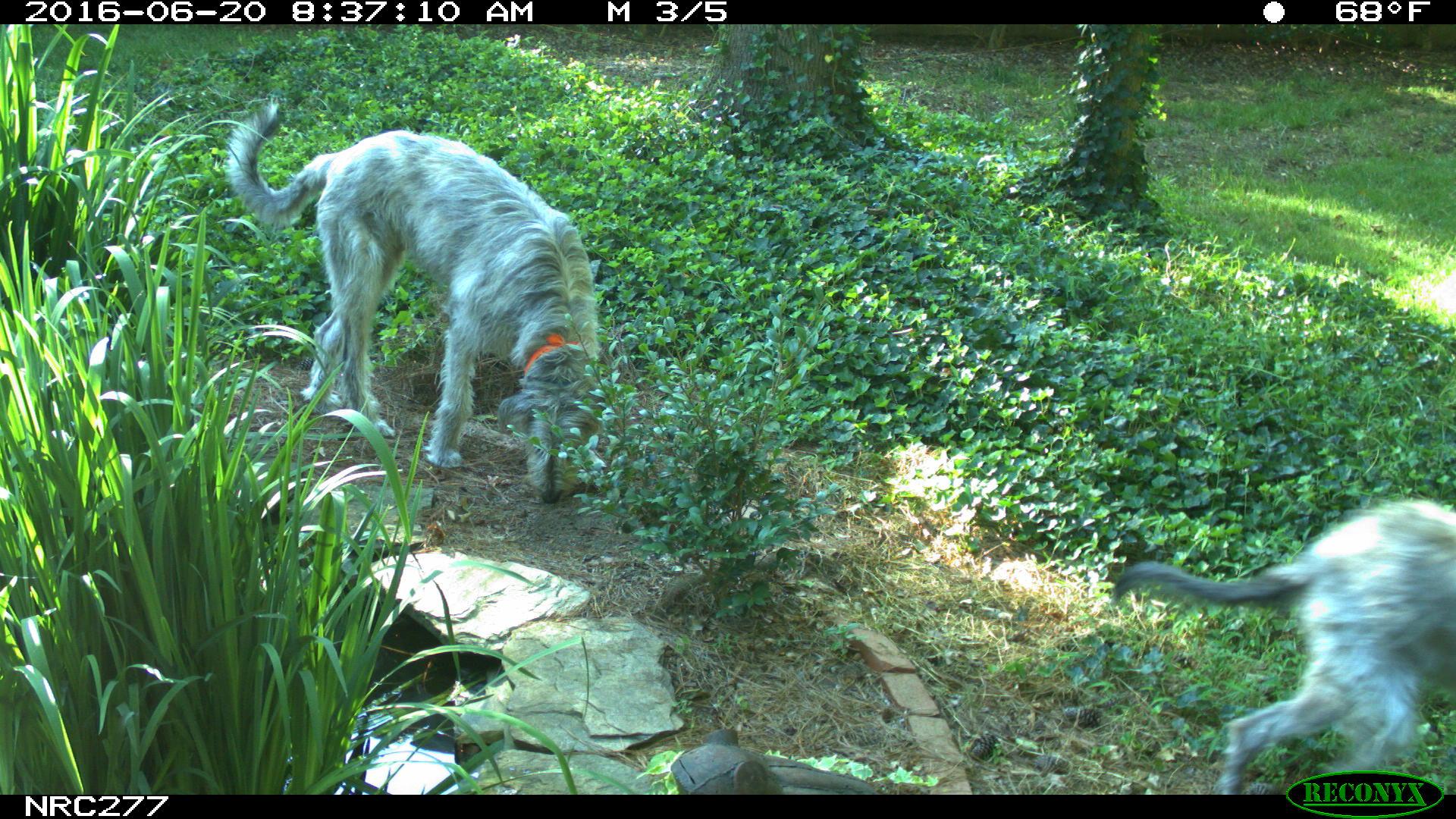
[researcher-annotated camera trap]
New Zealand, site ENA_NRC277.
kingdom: Animalia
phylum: Chordata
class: Mammalia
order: Carnivora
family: Canidae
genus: Canis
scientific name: Canis familiaris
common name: domestic dog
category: dog